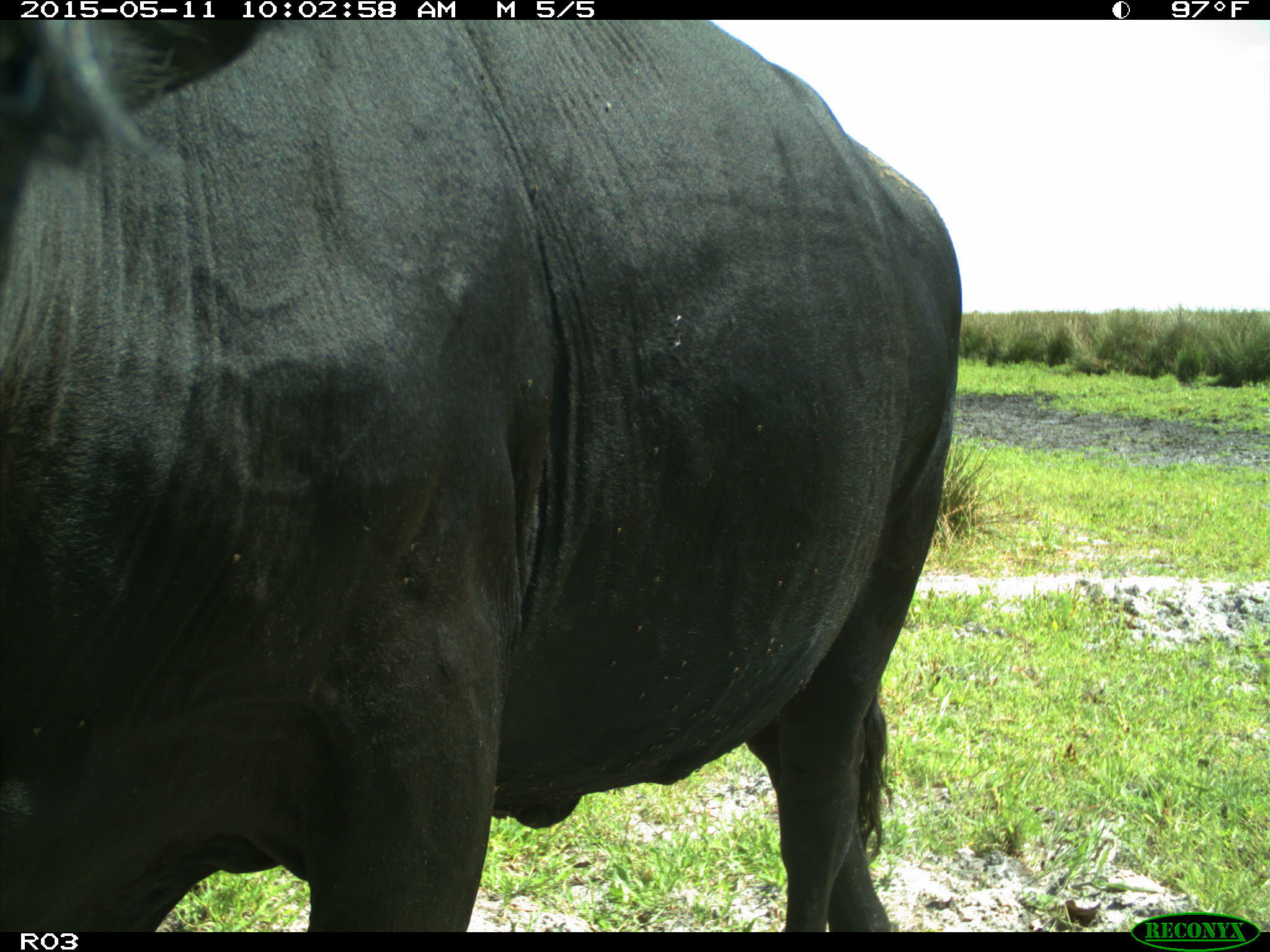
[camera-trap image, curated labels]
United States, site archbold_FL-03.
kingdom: Animalia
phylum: Chordata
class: Mammalia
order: Artiodactyla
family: Bovidae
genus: Bos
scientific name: Bos taurus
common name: domestic cow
Bos taurus (domestic cow).